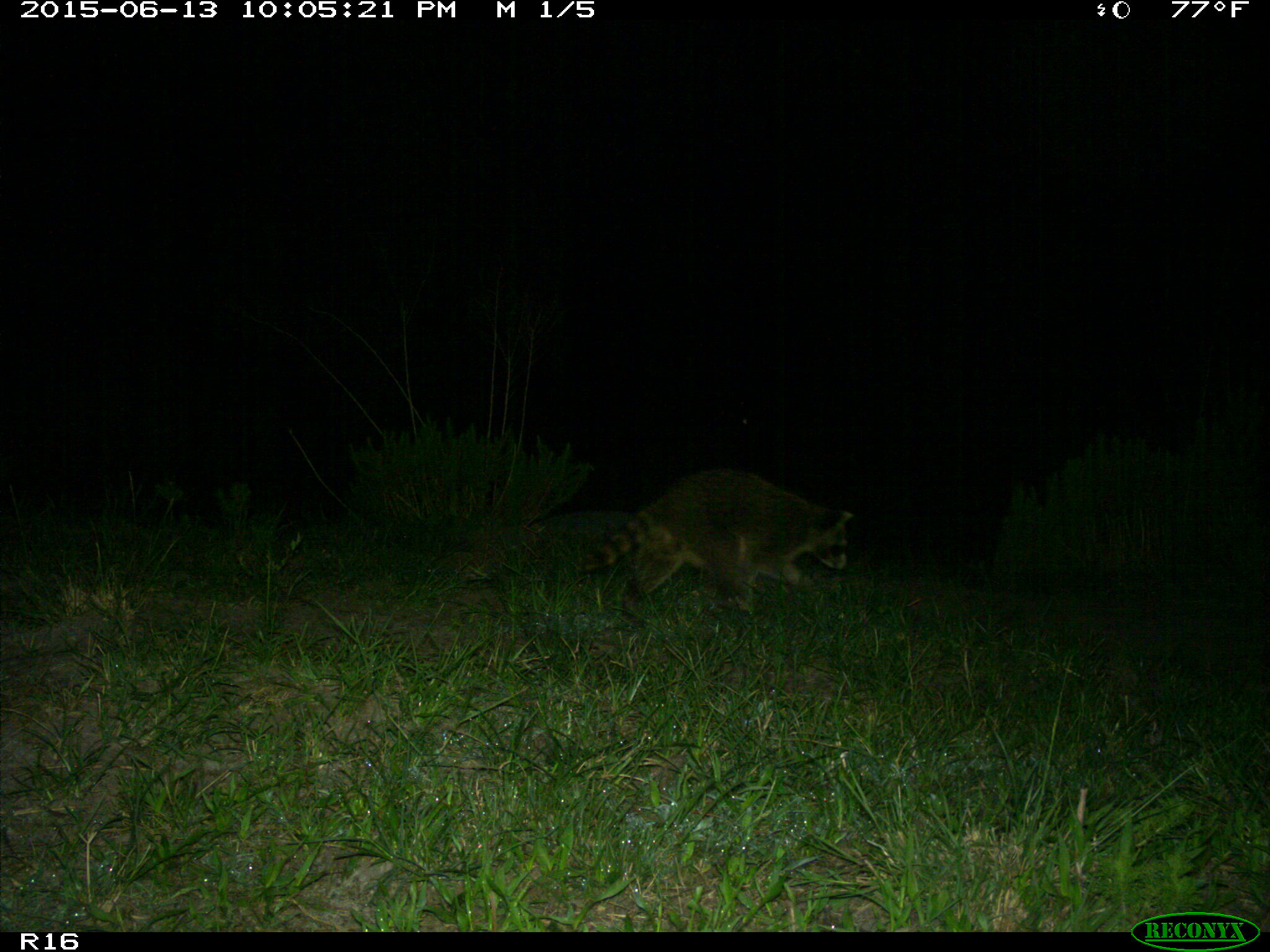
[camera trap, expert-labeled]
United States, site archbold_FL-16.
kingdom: Animalia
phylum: Chordata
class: Mammalia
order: Carnivora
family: Procyonidae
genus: Procyon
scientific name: Procyon lotor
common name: common raccoon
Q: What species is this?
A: Procyon lotor (common raccoon).